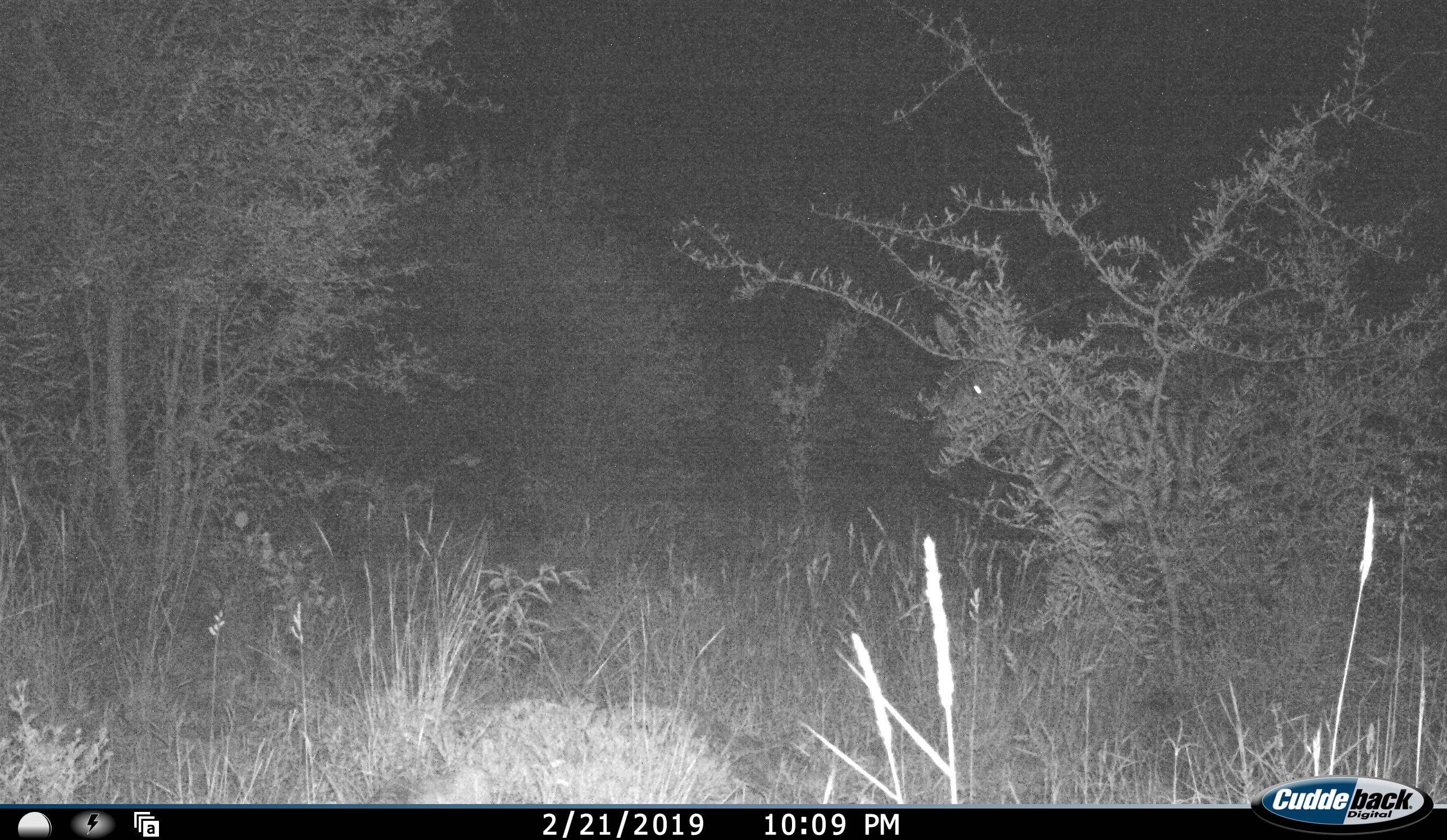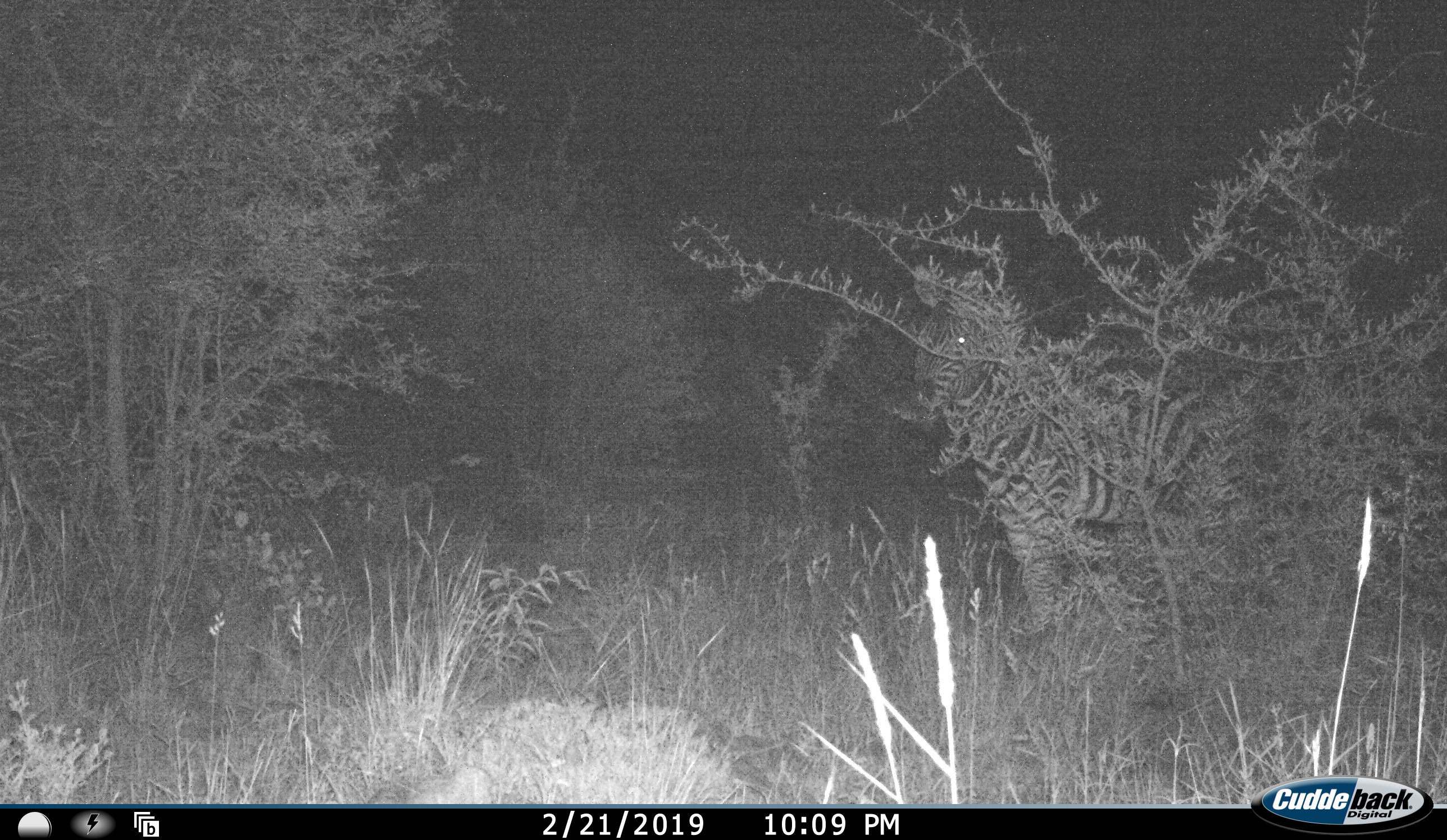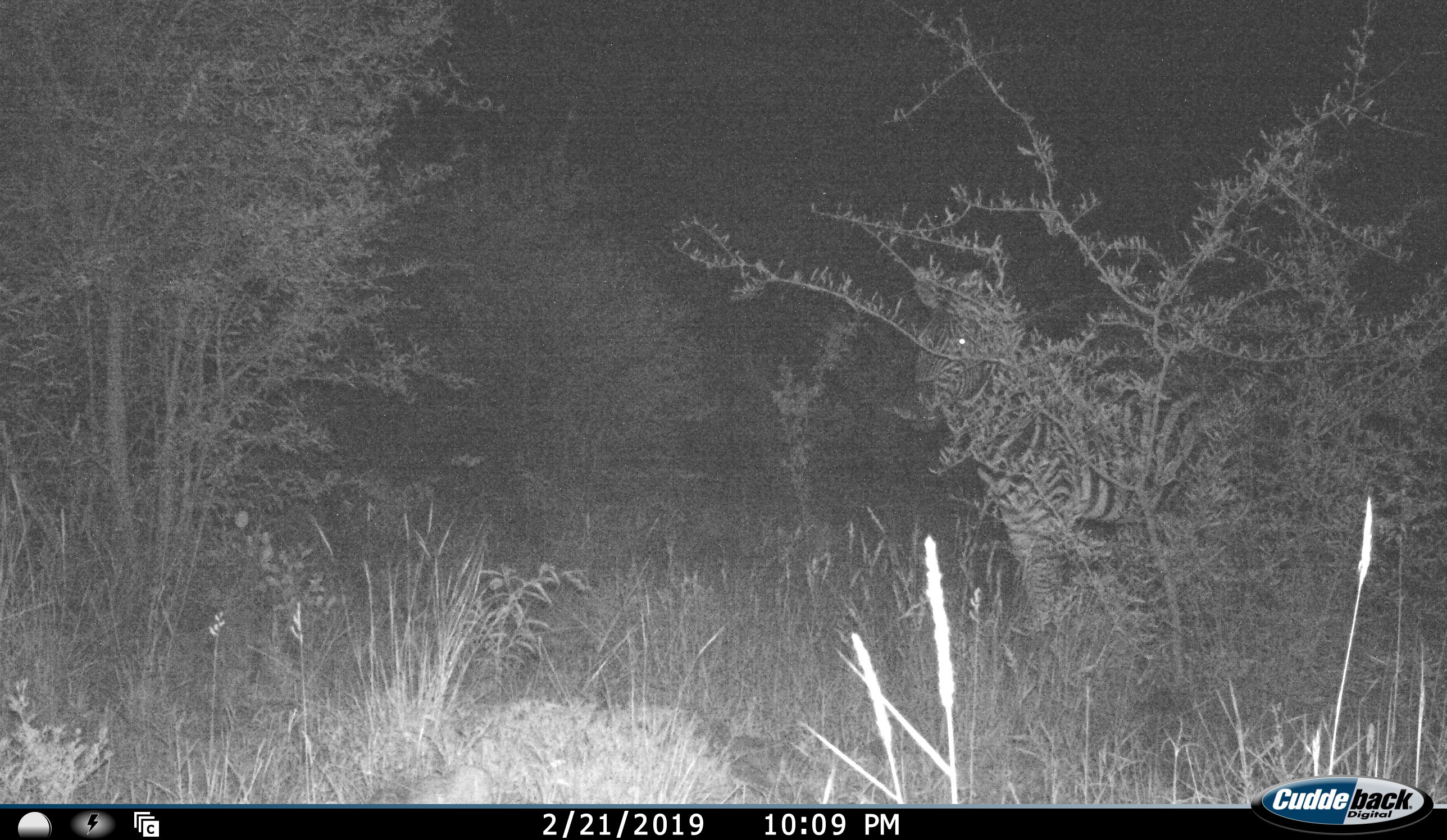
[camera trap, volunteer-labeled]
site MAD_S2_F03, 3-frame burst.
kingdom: Animalia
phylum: Chordata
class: Mammalia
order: Perissodactyla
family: Equidae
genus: Equus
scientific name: Equus quagga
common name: plains zebra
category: zebraplains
Zebraplains (plains zebra) (Equus quagga), count 1. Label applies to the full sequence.